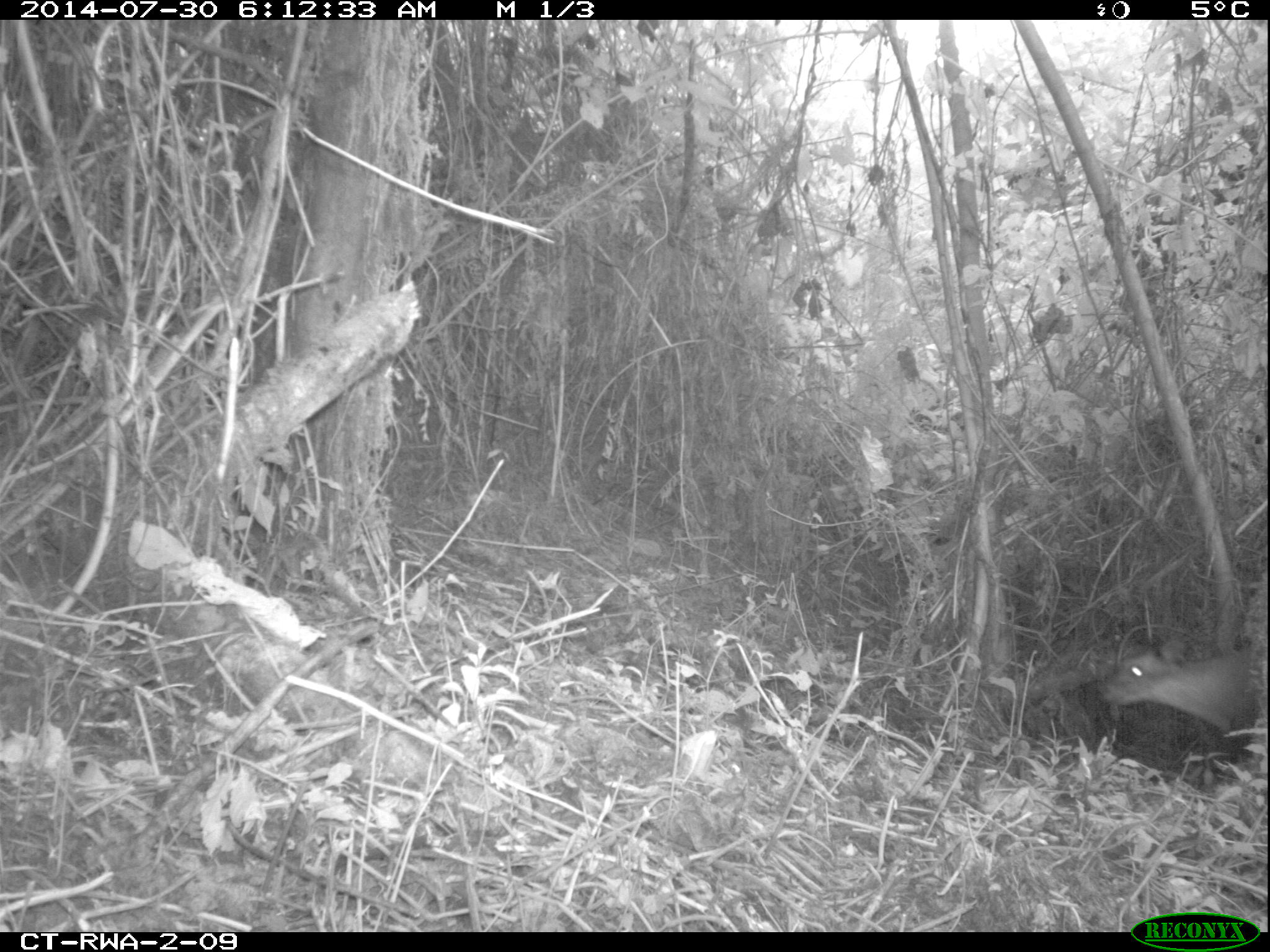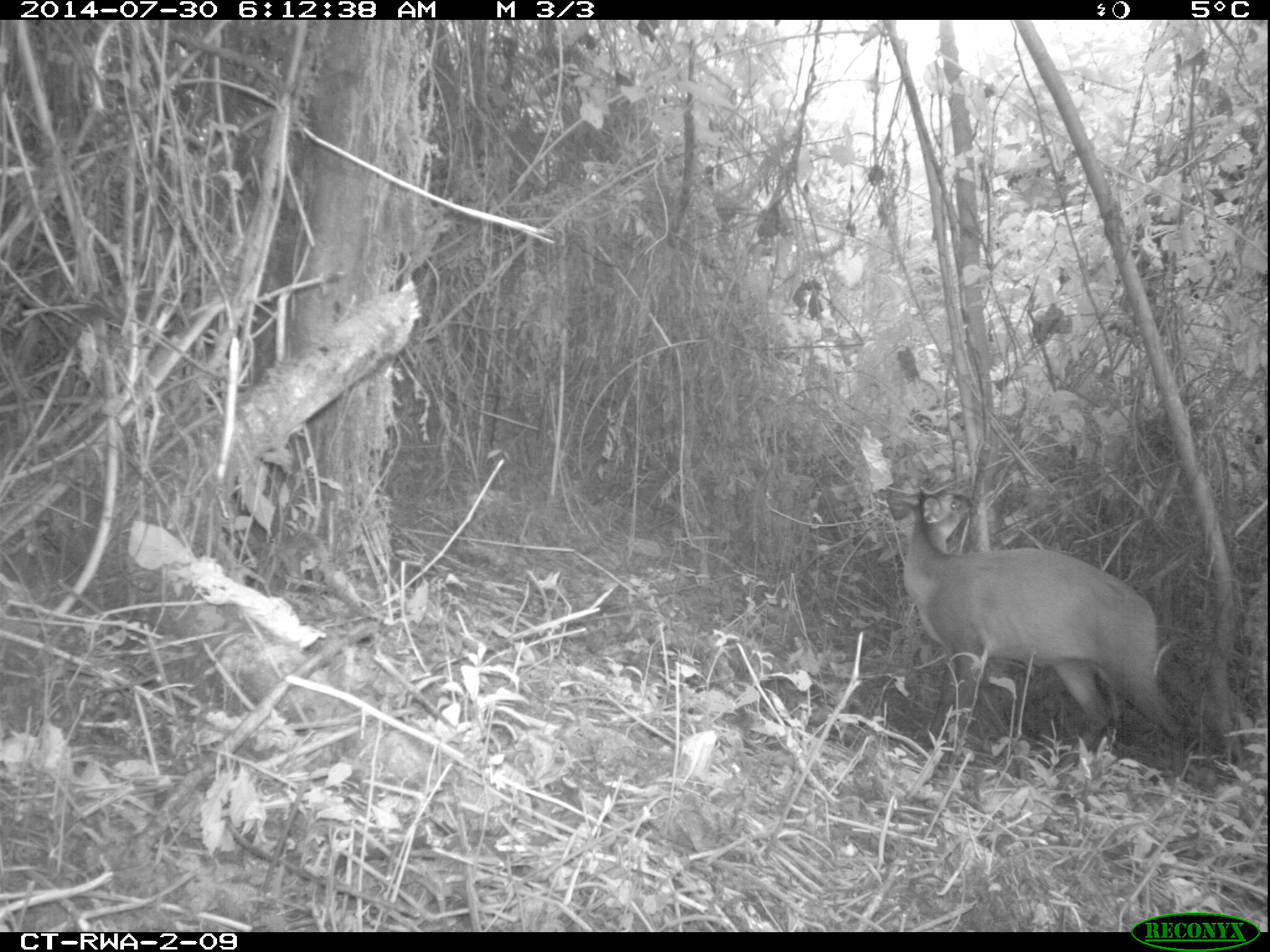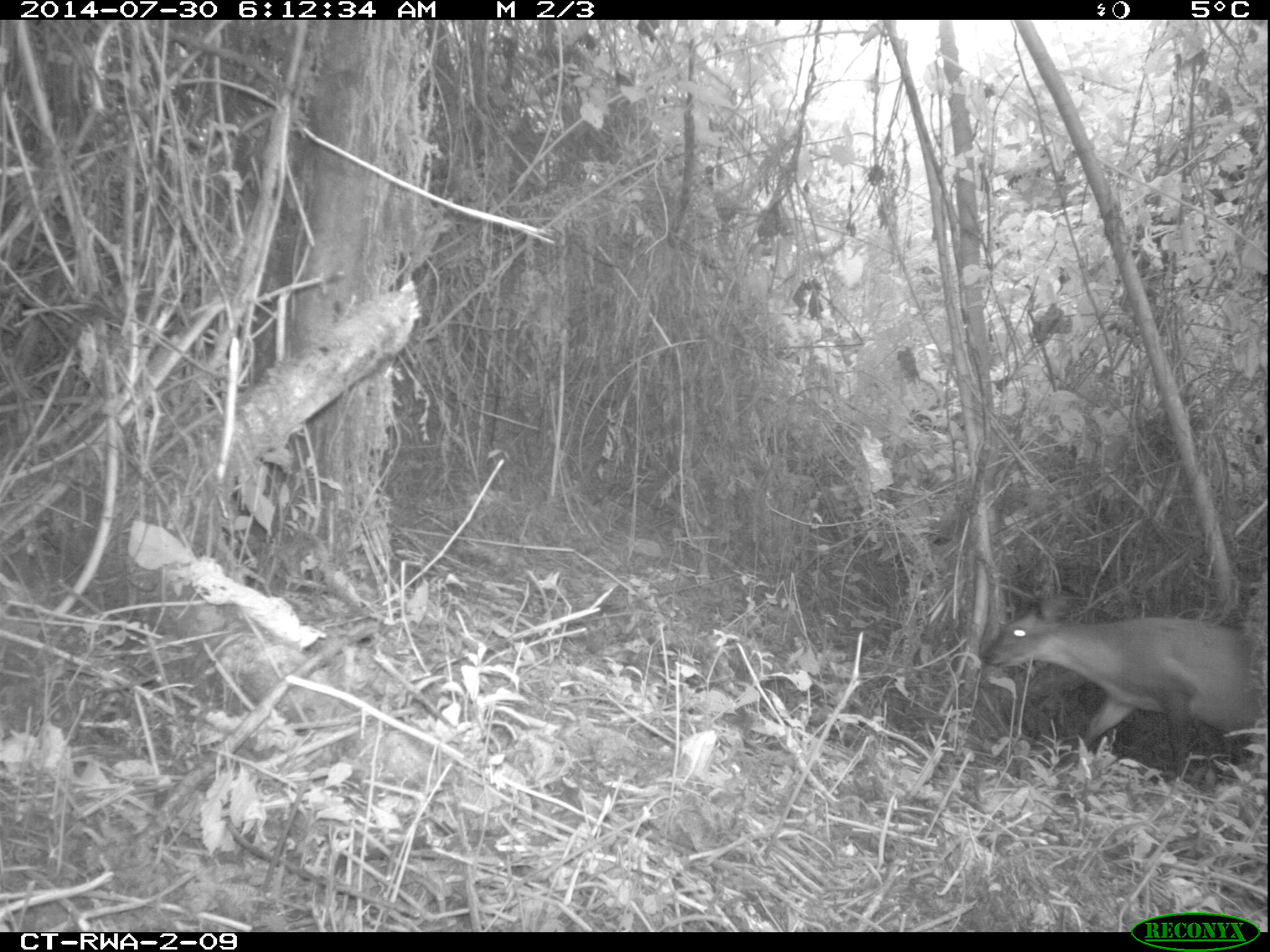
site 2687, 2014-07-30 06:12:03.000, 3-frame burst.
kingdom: Animalia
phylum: Chordata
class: Mammalia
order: Artiodactyla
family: Bovidae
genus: Cephalophus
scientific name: Cephalophus nigrifrons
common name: black-fronted duiker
Cephalophus nigrifrons (black-fronted duiker), count 1.